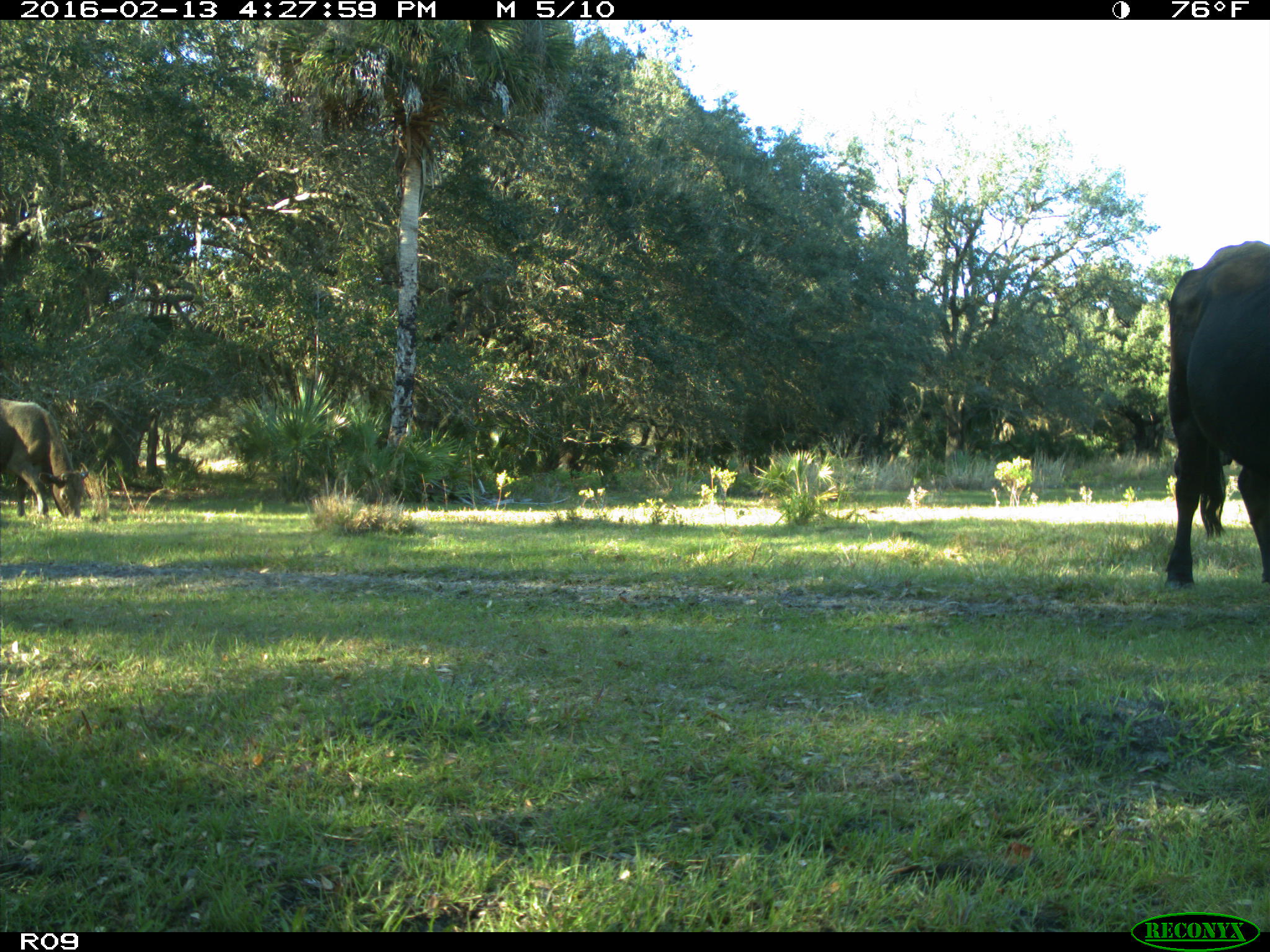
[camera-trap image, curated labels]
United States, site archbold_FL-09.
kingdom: Animalia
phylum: Chordata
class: Mammalia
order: Artiodactyla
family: Bovidae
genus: Bos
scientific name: Bos taurus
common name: domestic cow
Bos taurus (domestic cow).